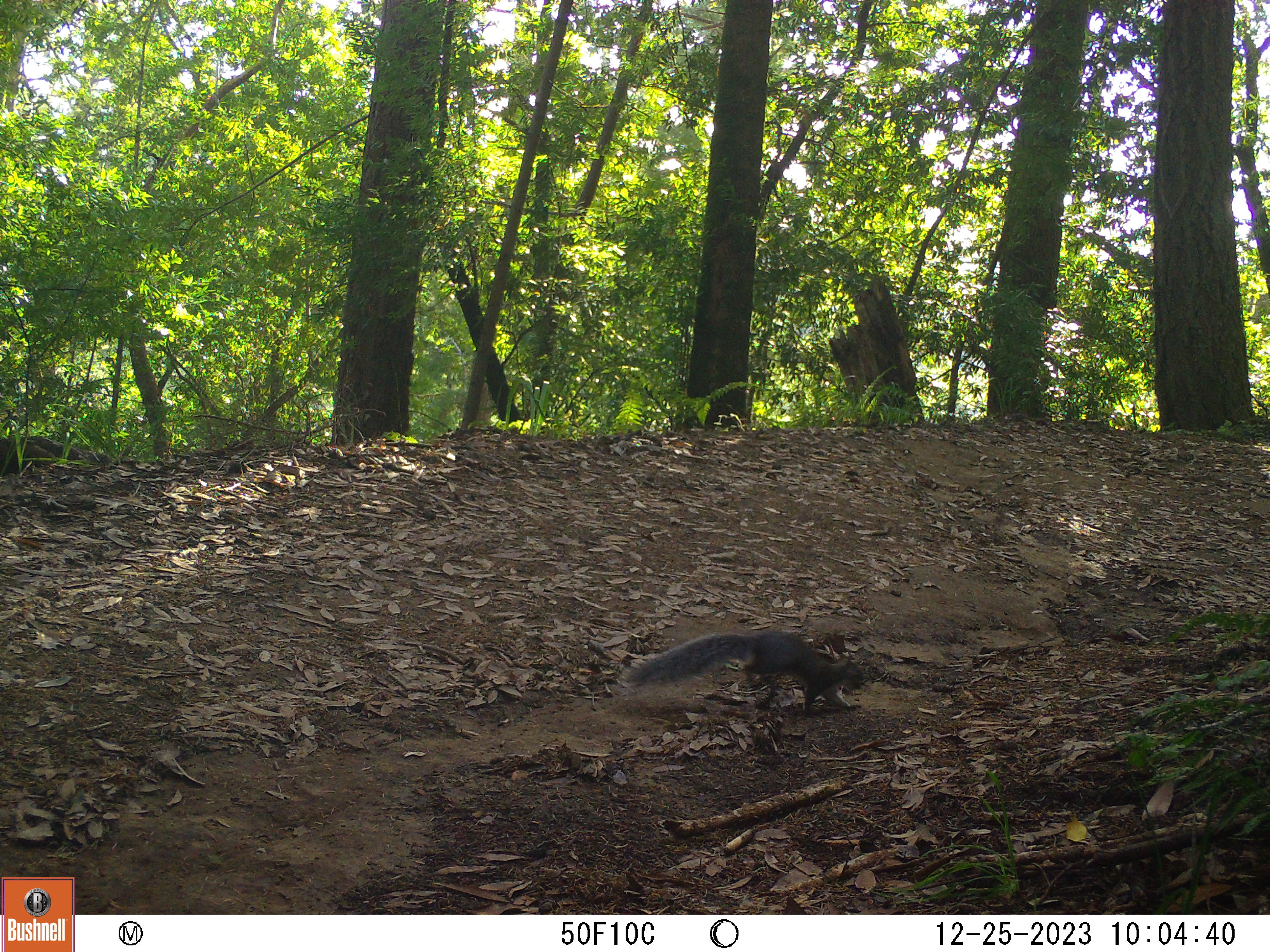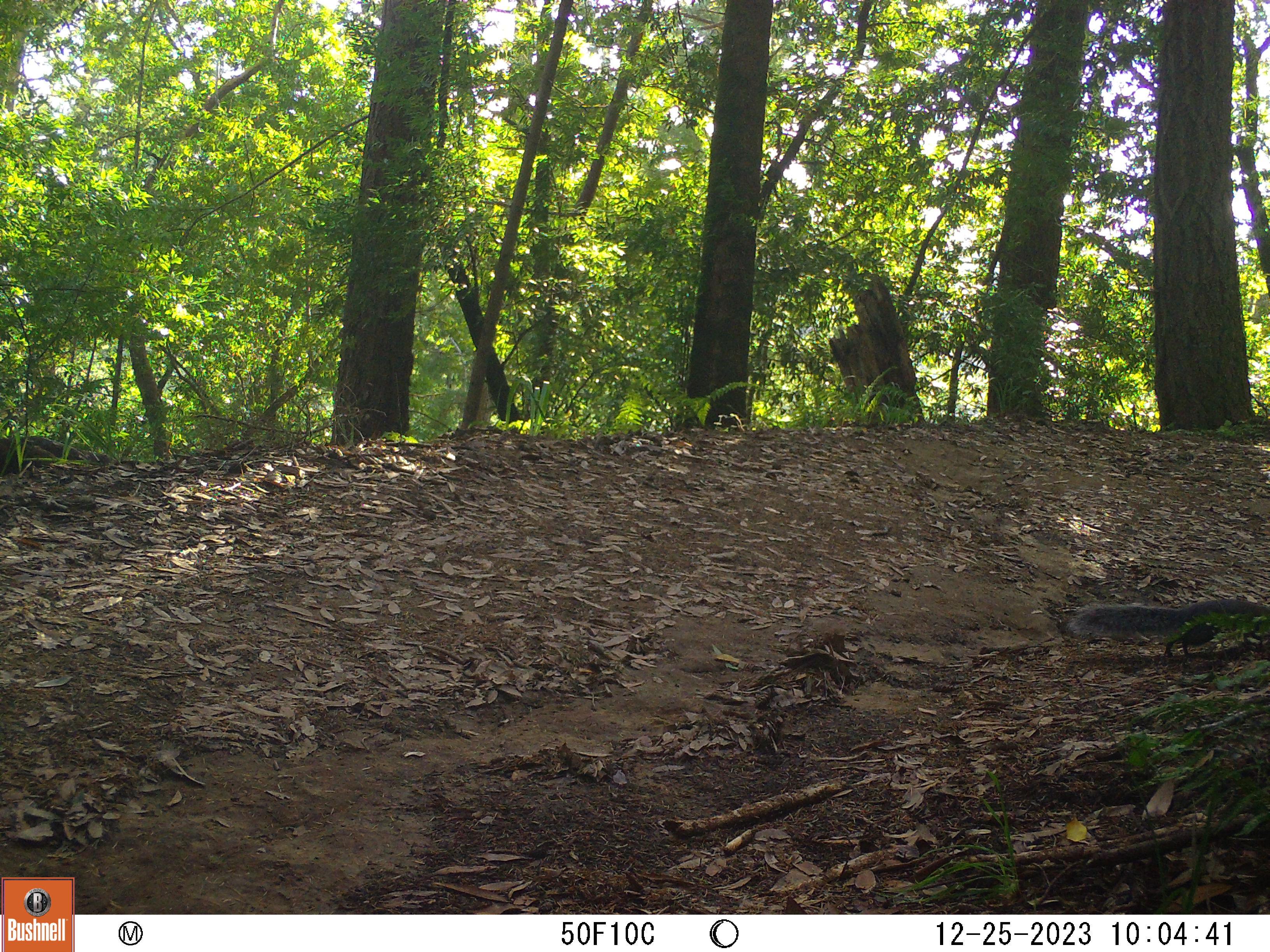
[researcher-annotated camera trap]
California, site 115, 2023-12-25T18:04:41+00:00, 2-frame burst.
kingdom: Animalia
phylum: Chordata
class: Mammalia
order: Rodentia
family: Sciuridae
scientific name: Sciuridae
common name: squirrel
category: unknown squirrel